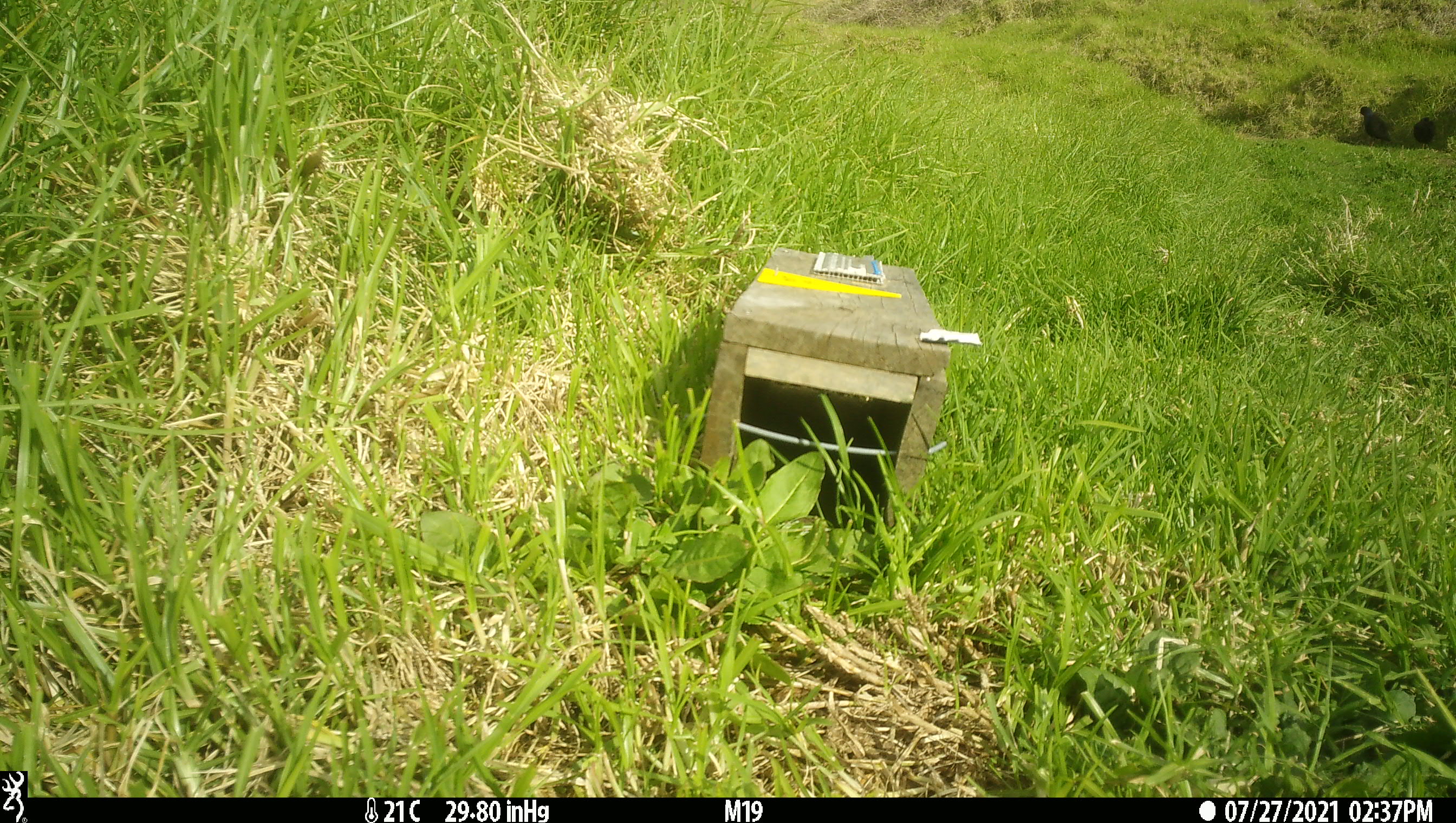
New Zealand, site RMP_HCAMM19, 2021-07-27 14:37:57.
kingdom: Animalia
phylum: Chordata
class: Aves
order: Gruiformes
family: Rallidae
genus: Porphyrio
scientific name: Porphyrio melanotus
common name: australasian swamphen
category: pukeko